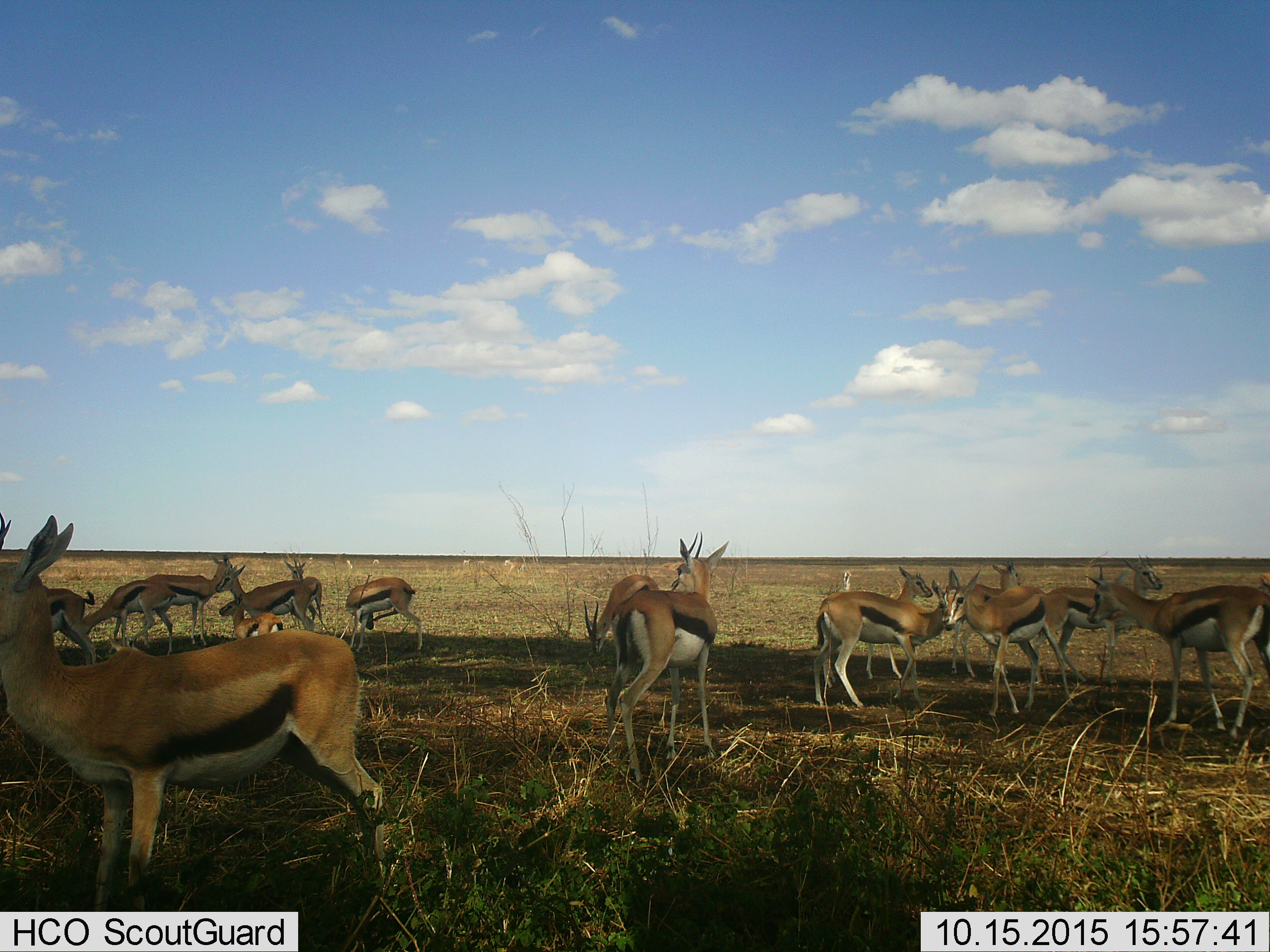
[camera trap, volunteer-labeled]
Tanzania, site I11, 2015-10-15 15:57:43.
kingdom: Animalia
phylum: Chordata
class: Mammalia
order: Artiodactyla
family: Bovidae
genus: Eudorcas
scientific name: Eudorcas thomsonii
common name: thomson's gazelle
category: gazellethomsons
Gazellethomsons (thomson's gazelle) (Eudorcas thomsonii), count 11-50. Behavior (volunteer vote fractions): standing 100%, resting 0%, moving 22%, interacting 22%. Young present (vote fraction): 33%. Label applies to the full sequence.